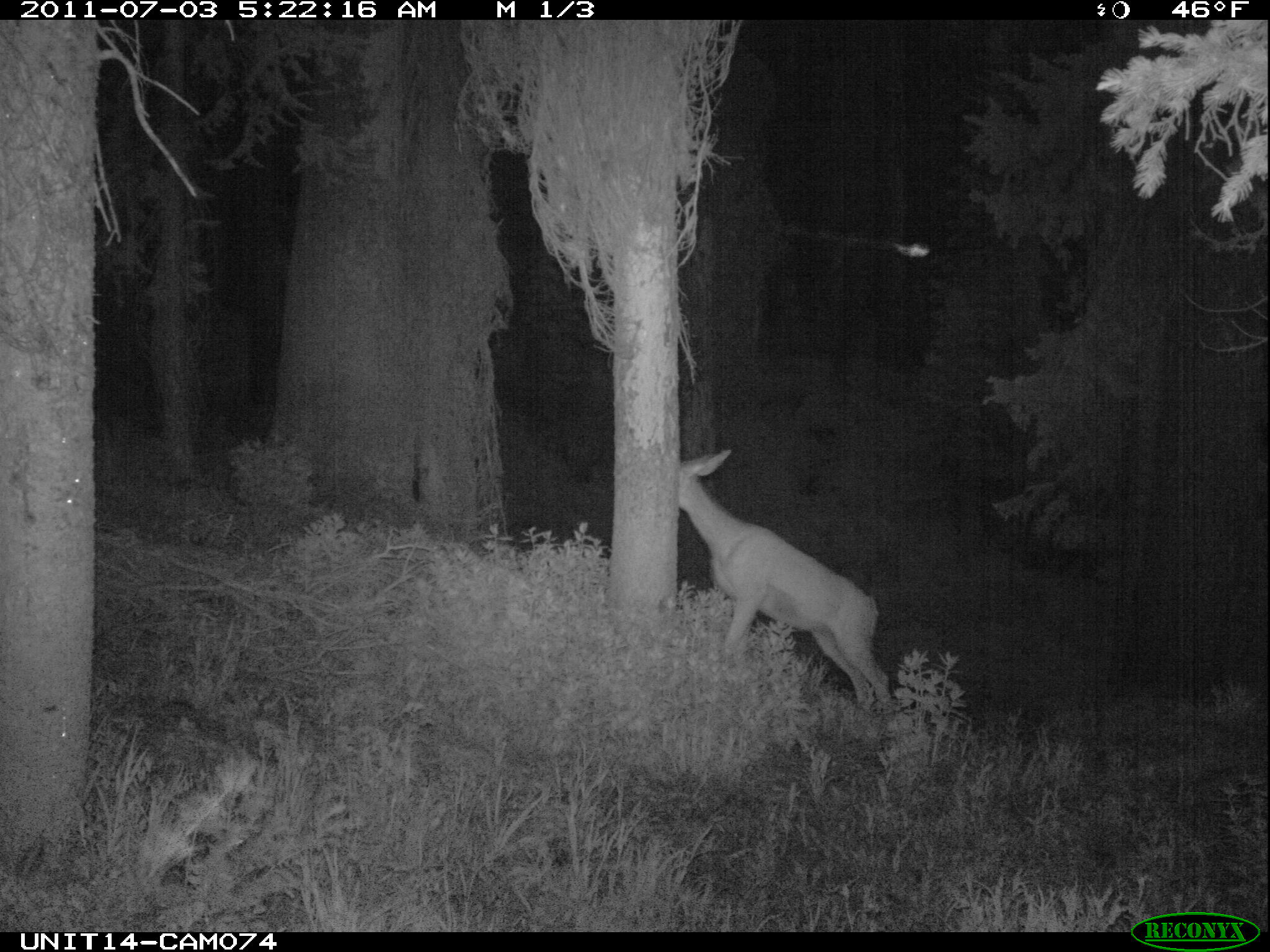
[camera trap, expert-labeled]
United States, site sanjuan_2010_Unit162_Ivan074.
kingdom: Animalia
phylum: Chordata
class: Mammalia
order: Artiodactyla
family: Cervidae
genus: Odocoileus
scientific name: Odocoileus hemionus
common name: mule deer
Odocoileus hemionus (mule deer).